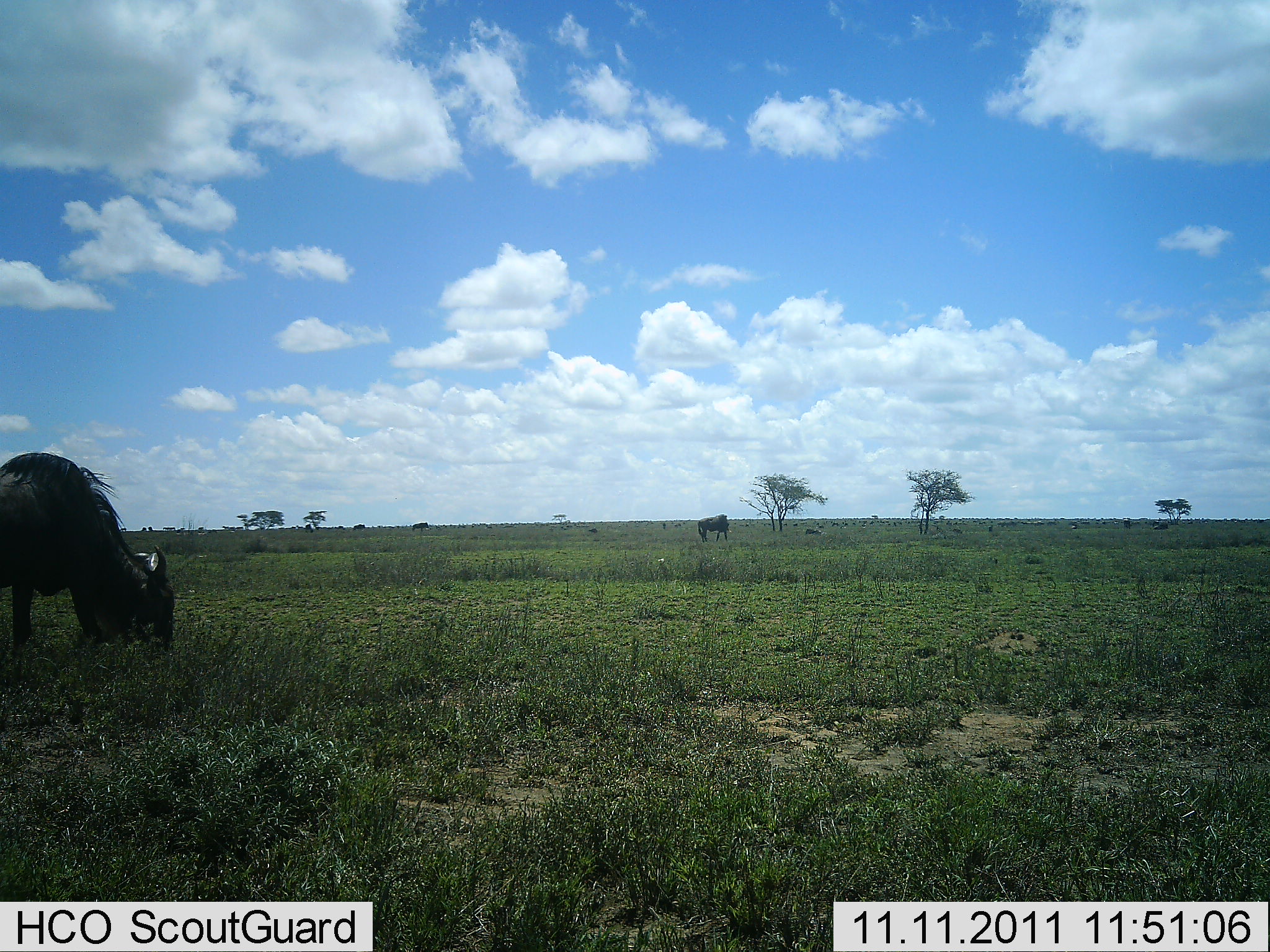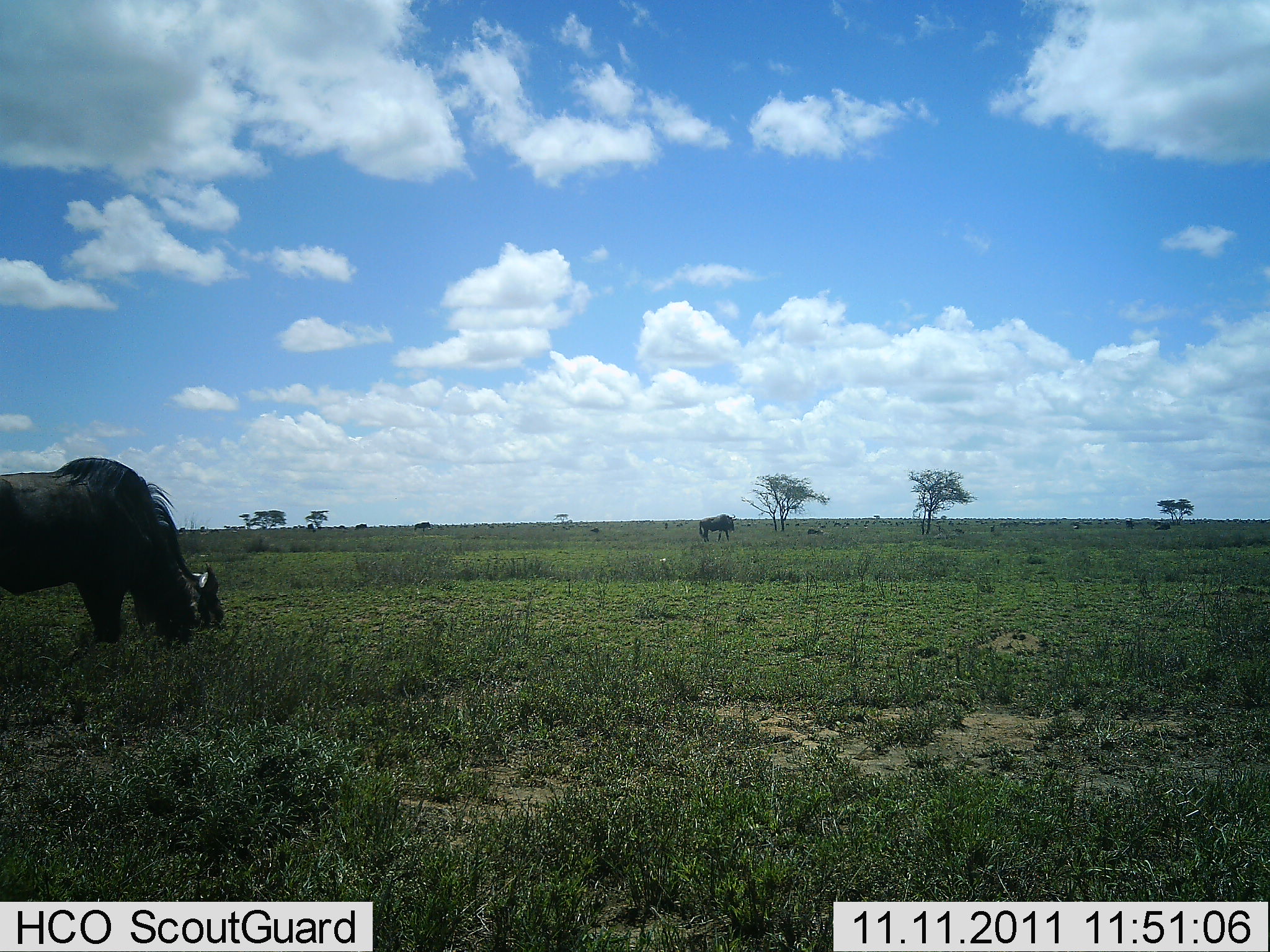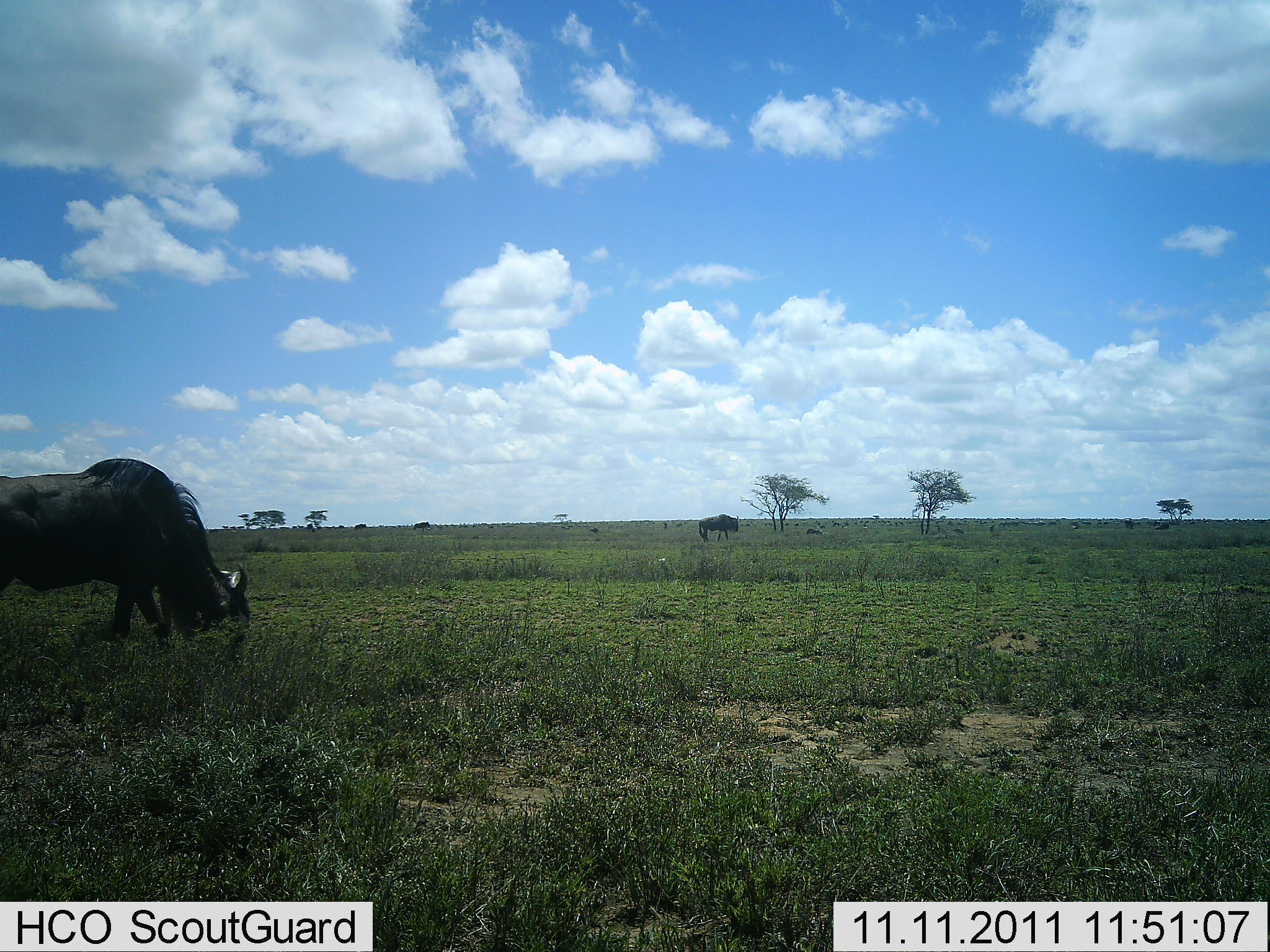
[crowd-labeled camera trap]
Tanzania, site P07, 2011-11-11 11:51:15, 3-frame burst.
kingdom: Animalia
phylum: Chordata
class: Mammalia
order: Artiodactyla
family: Bovidae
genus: Connochaetes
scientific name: Connochaetes taurinus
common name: blue wildebeest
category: wildebeest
Wildebeest (blue wildebeest) (Connochaetes taurinus), count 2. Behavior (volunteer vote fractions): standing 23%, resting 8%, moving 8%, interacting 0%. Young present (vote fraction): 0%. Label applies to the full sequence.